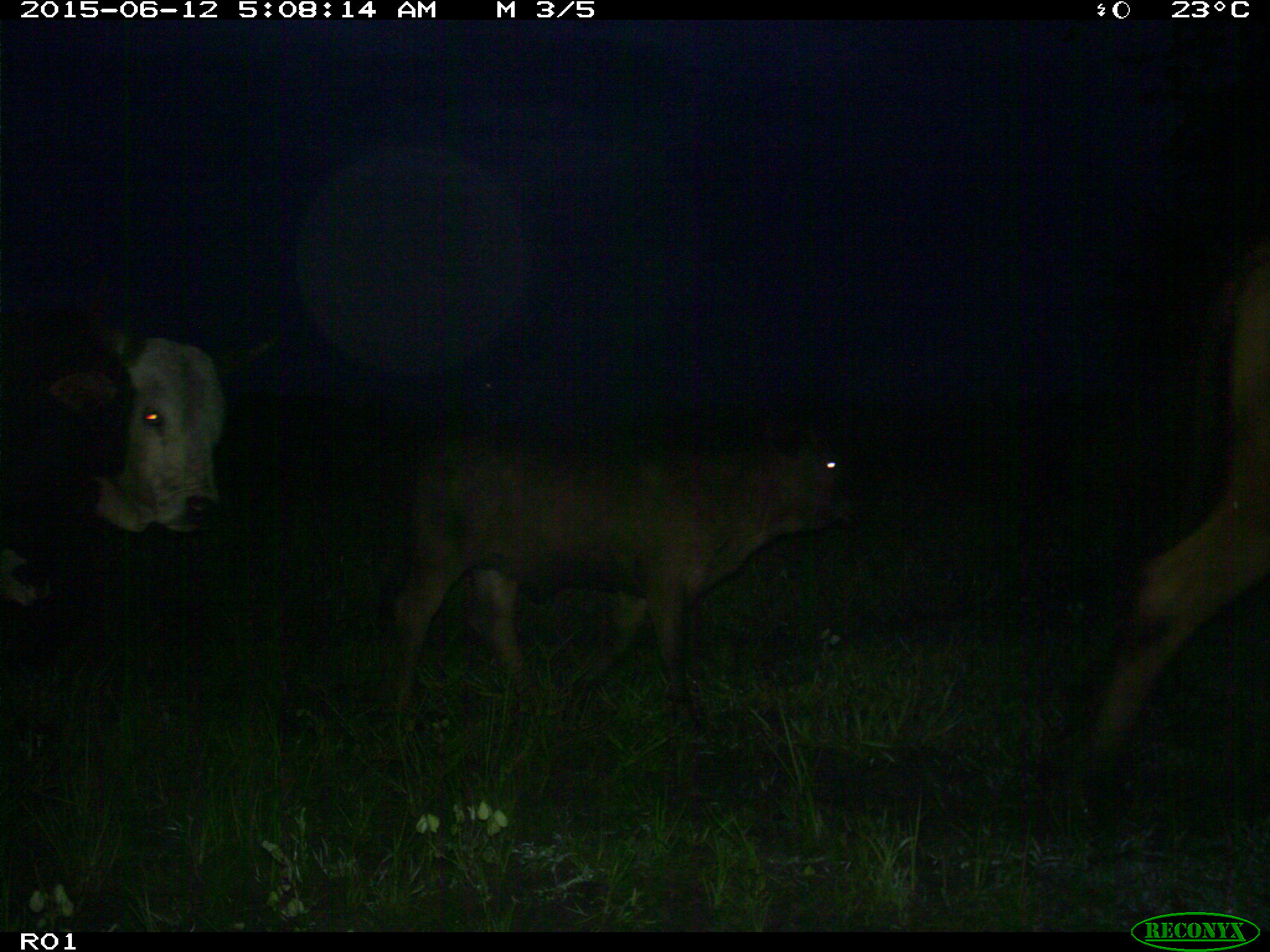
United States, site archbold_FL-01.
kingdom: Animalia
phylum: Chordata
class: Mammalia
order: Artiodactyla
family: Bovidae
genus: Bos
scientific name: Bos taurus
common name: domestic cow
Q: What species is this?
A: Bos taurus (domestic cow).